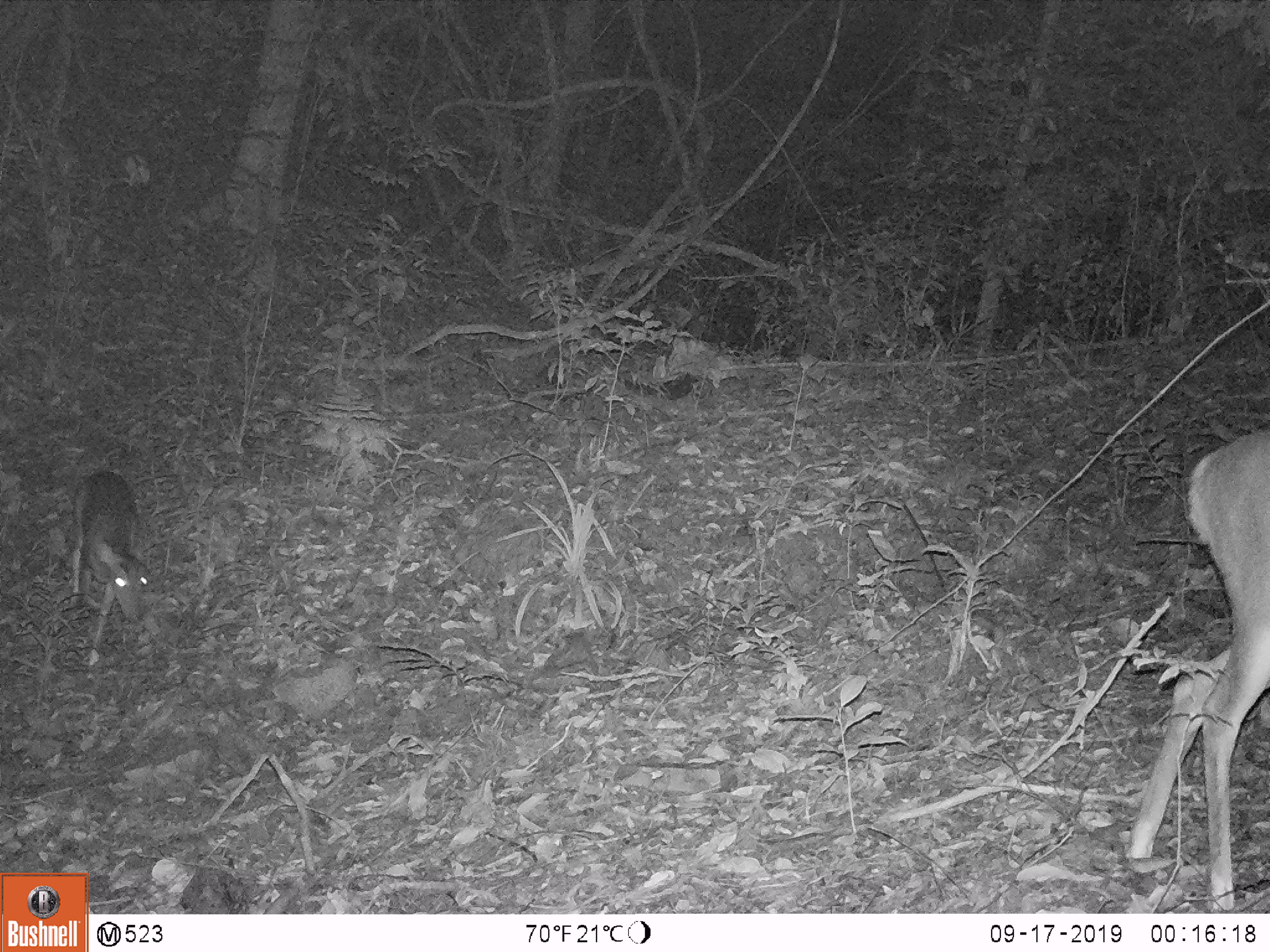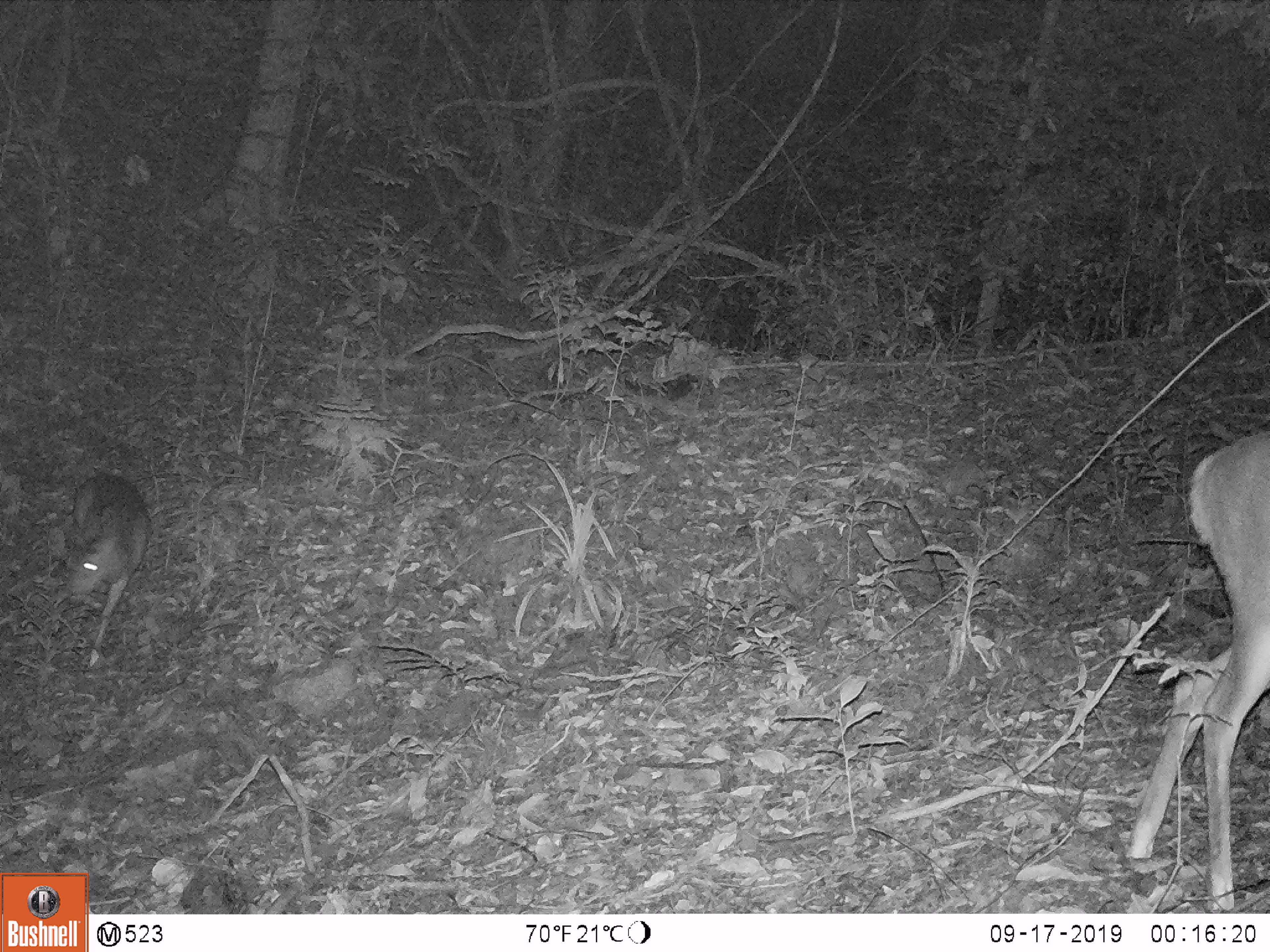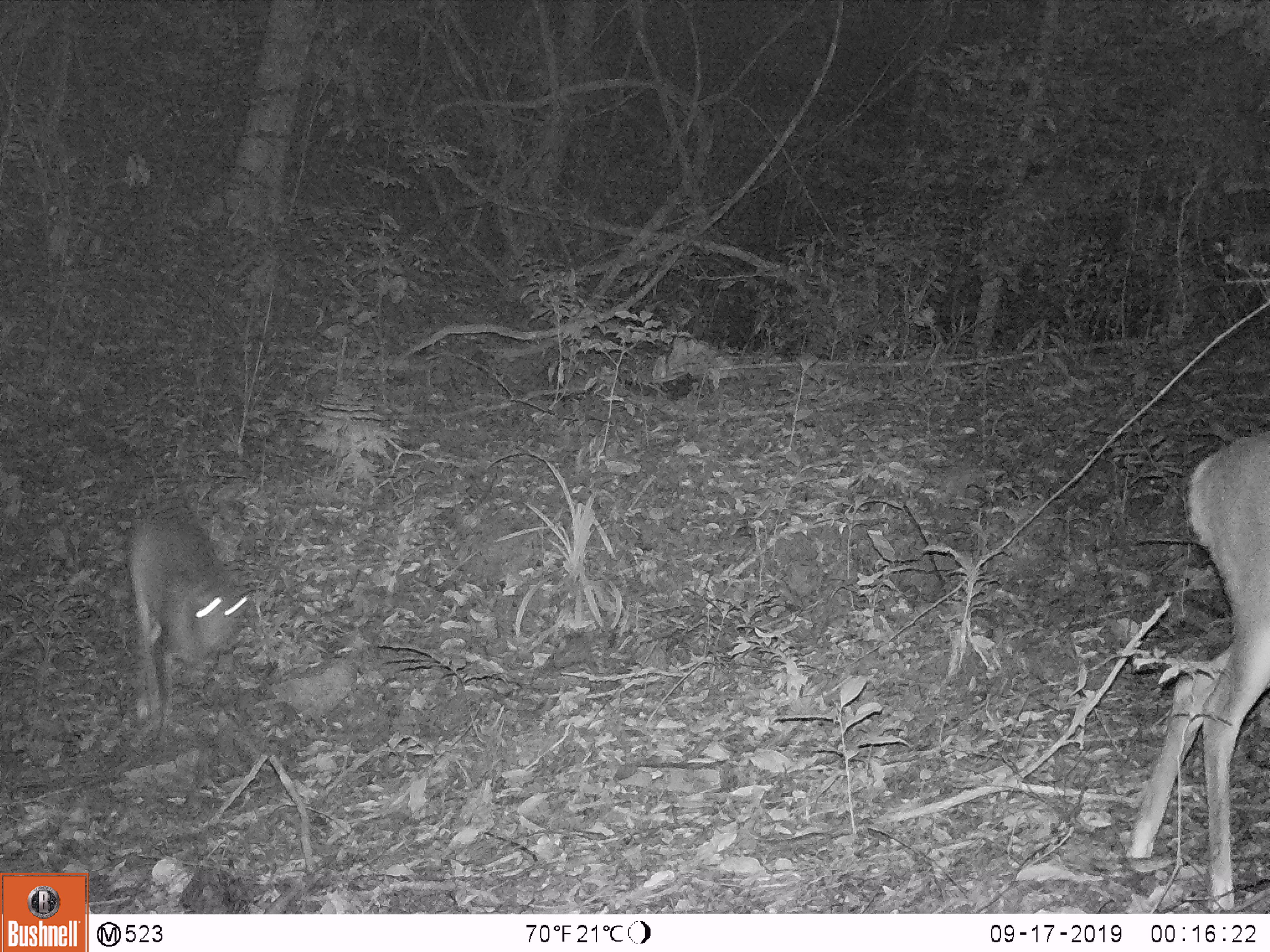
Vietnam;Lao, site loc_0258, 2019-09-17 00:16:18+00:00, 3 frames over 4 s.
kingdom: Animalia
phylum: Chordata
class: Mammalia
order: Artiodactyla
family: Cervidae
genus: Muntiacus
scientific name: Muntiacus vuquangensis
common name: large-antlered muntjac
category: large antlered muntjac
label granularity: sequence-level